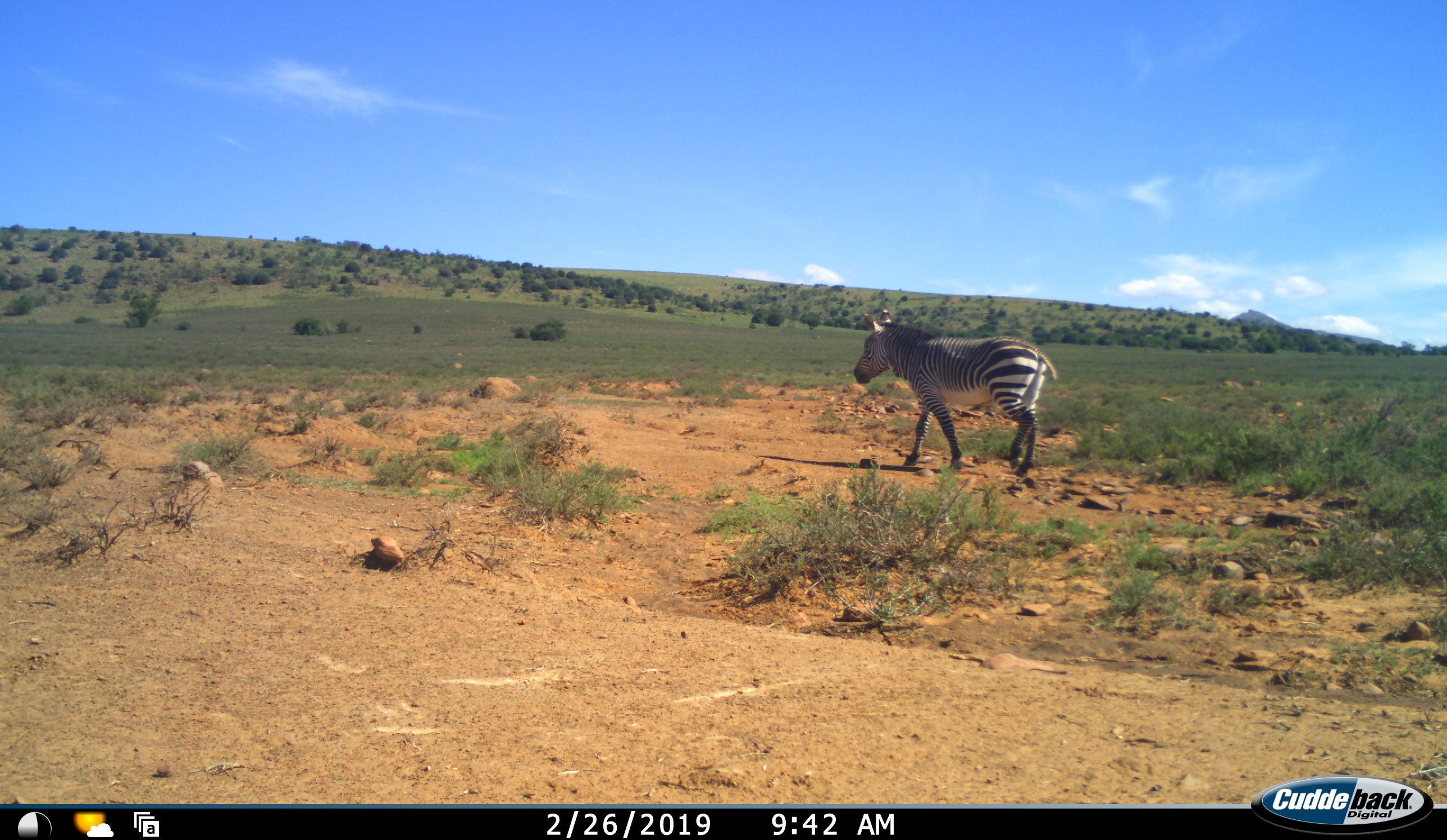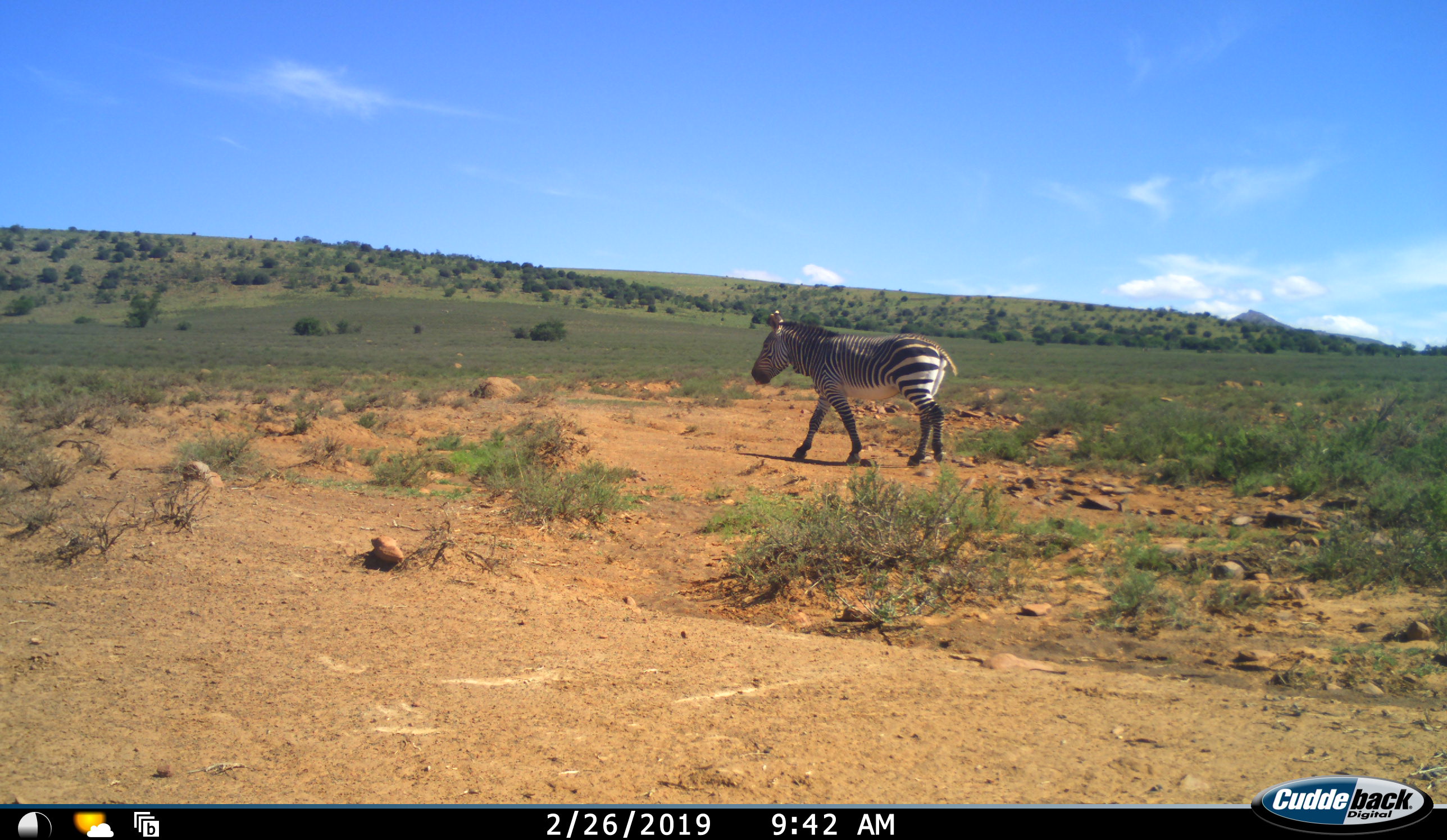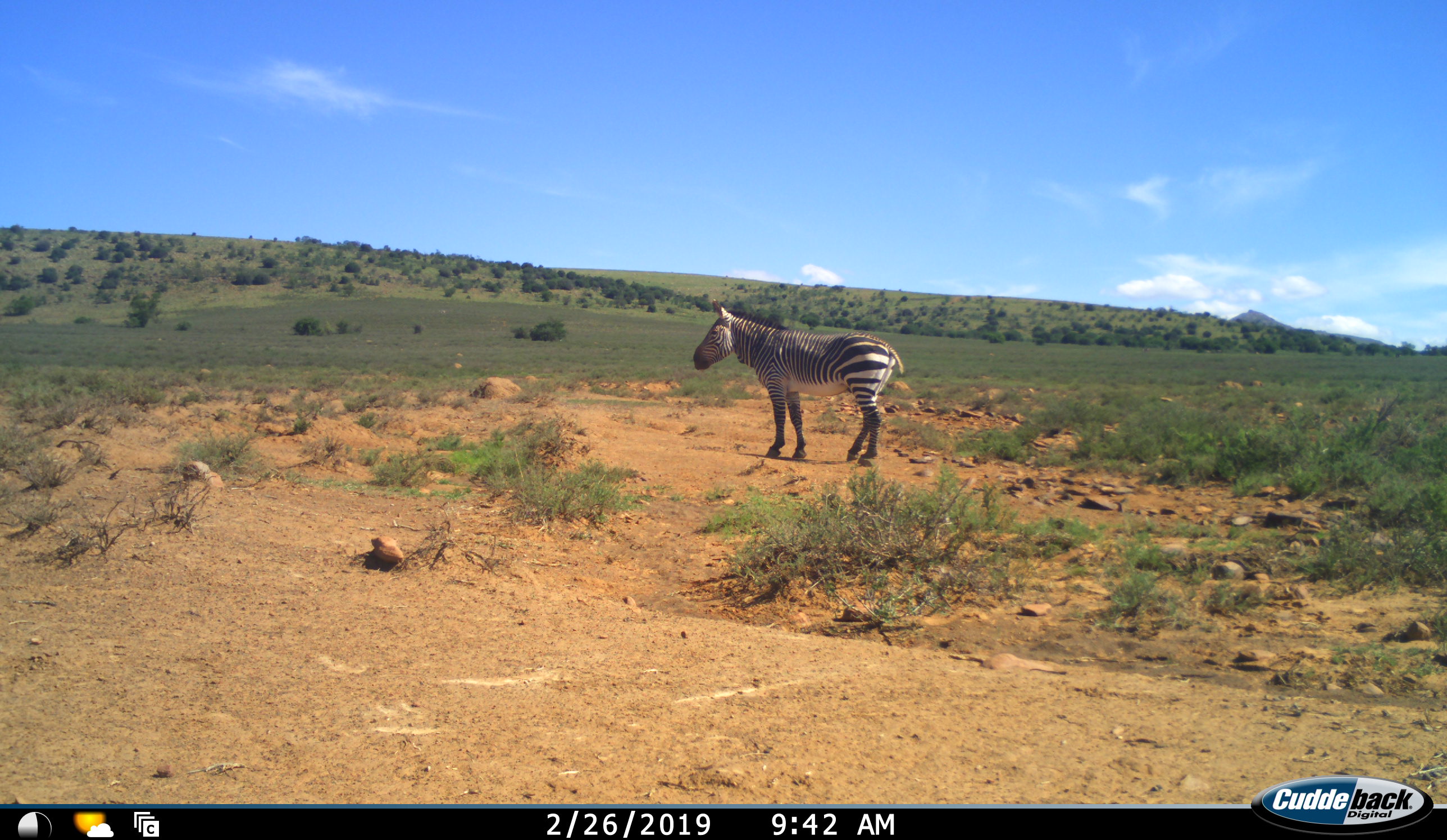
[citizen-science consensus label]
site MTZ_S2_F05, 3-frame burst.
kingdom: Animalia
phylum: Chordata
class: Mammalia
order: Perissodactyla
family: Equidae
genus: Equus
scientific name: Equus zebra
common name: mountain zebra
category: zebramountain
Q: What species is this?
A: Zebramountain (mountain zebra) (Equus zebra).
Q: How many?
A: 1.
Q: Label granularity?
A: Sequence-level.